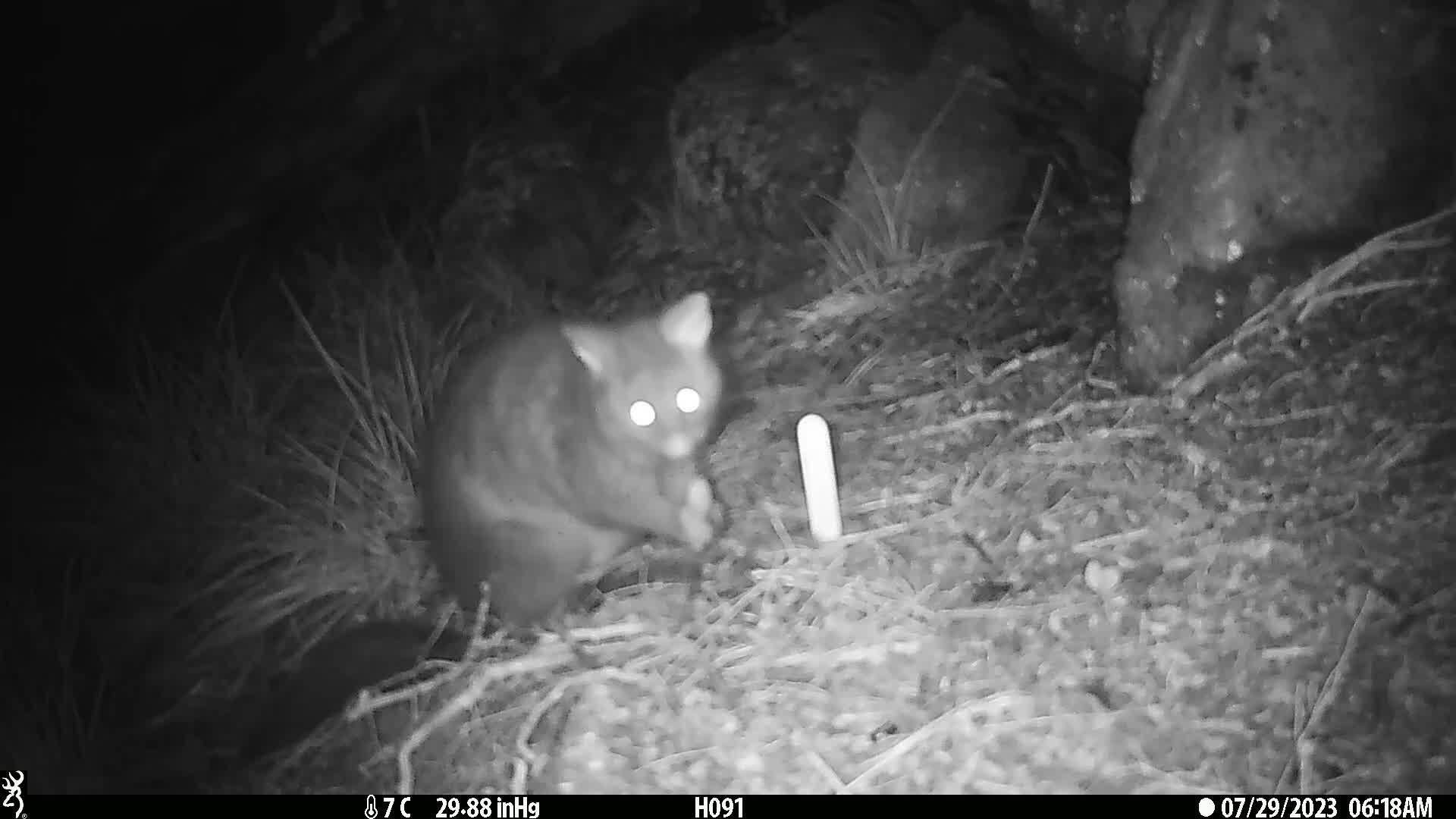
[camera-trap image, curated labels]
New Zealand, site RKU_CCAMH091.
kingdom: Animalia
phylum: Chordata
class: Mammalia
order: Diprotodontia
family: Phalangeridae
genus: Trichosurus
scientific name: Trichosurus vulpecula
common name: common brushtail possum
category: possum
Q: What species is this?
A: Possum (common brushtail possum) (Trichosurus vulpecula).